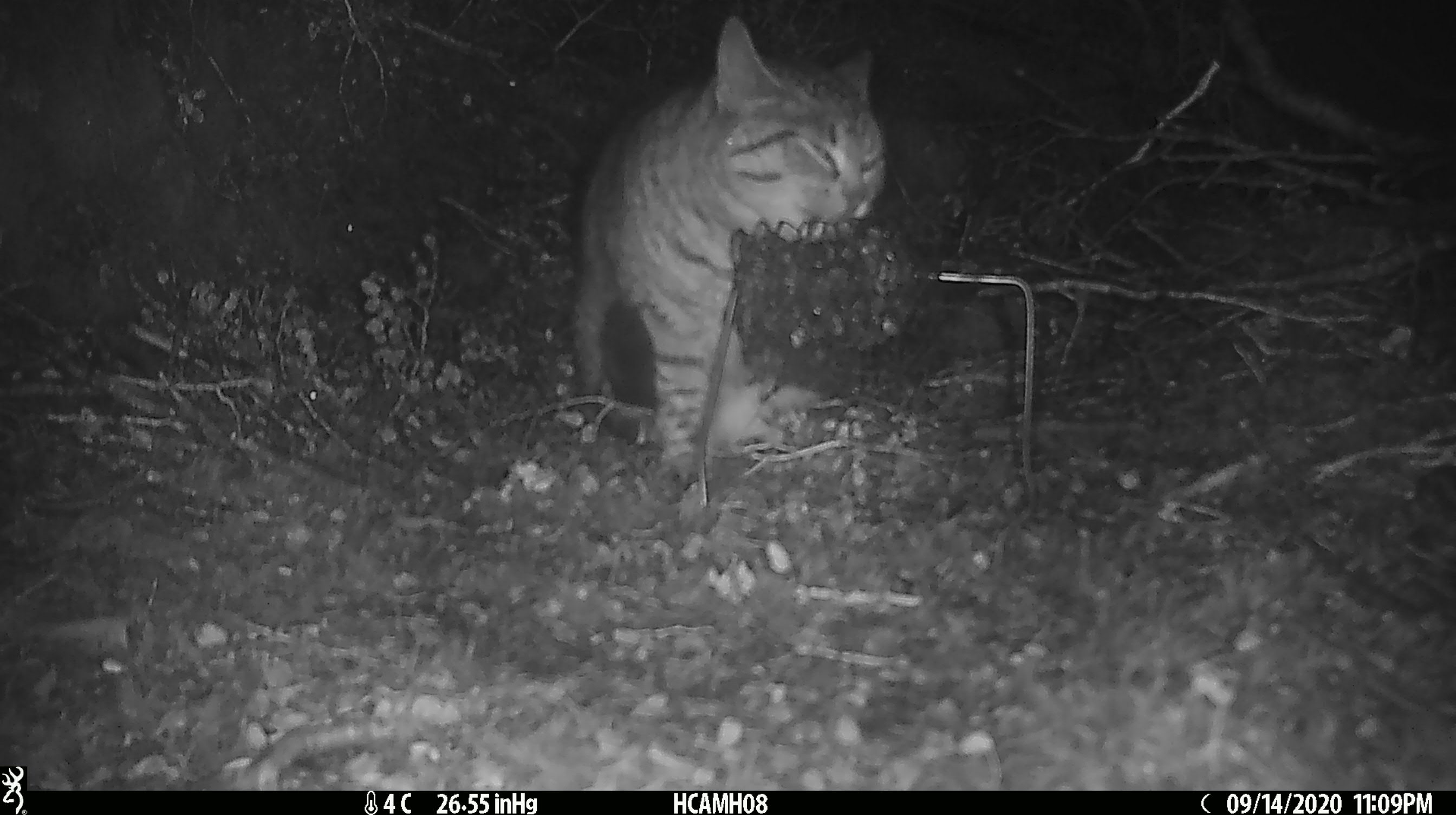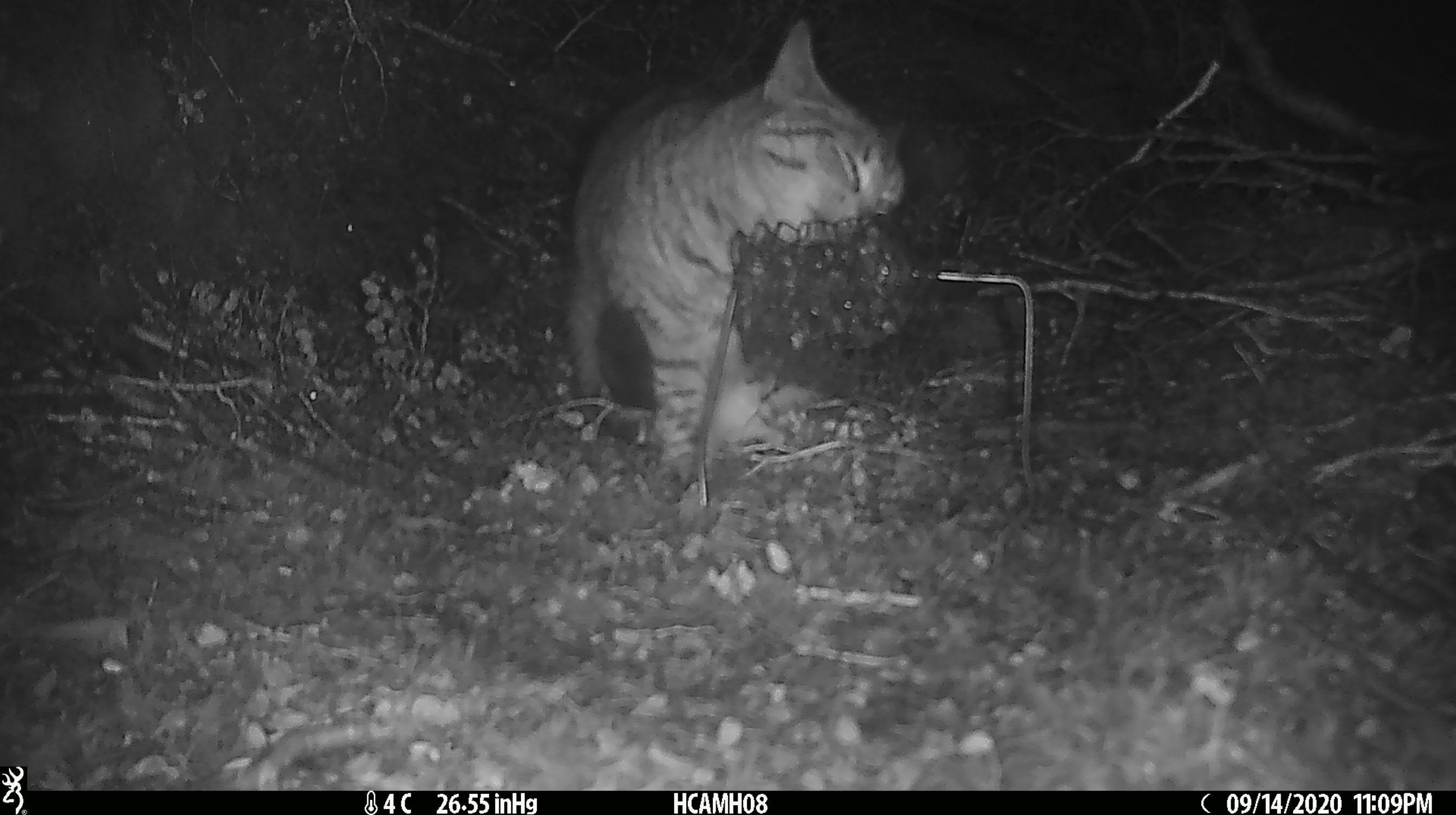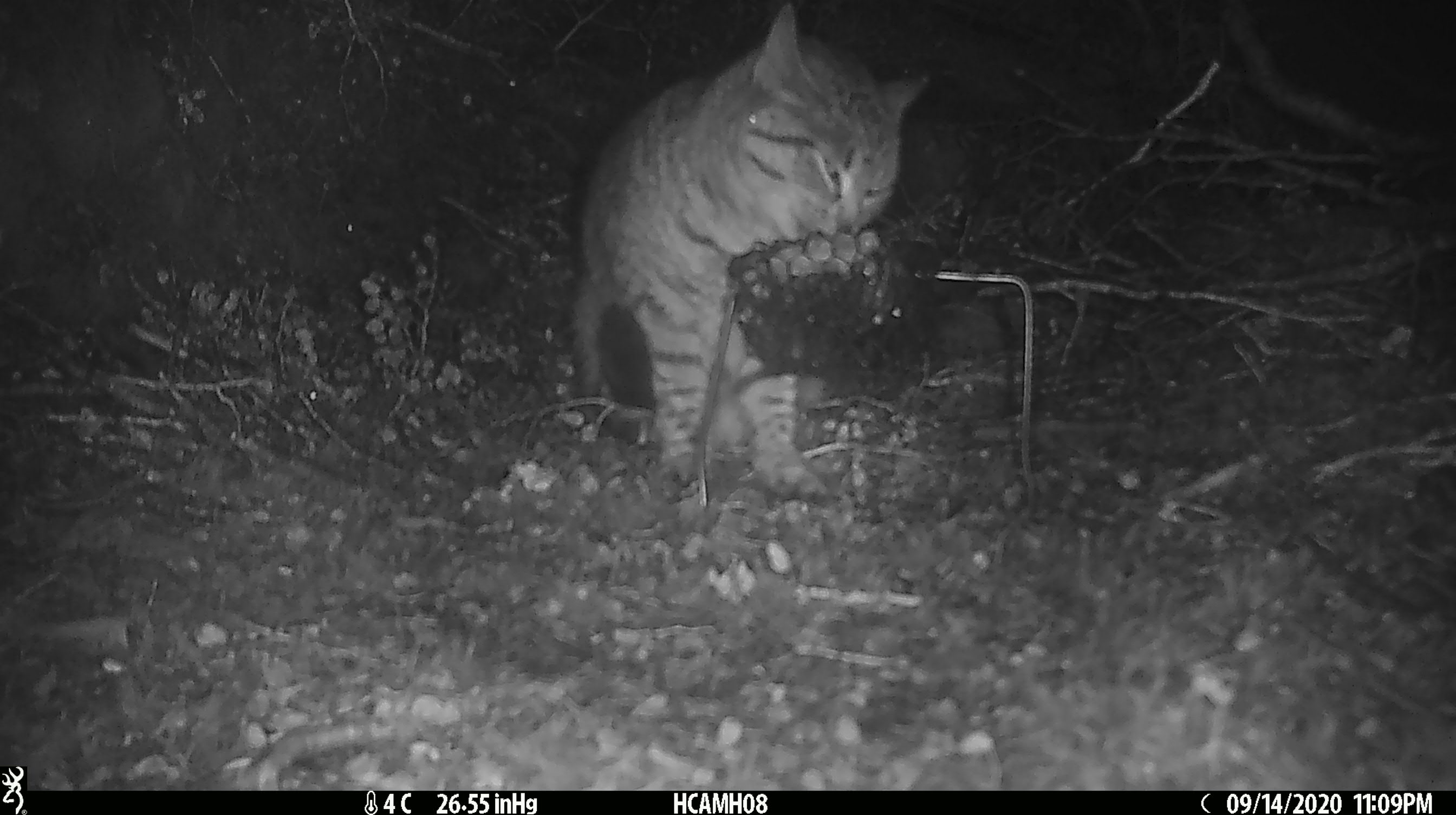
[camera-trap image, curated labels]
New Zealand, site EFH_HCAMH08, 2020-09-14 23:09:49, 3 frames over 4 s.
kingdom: Animalia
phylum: Chordata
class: Mammalia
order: Carnivora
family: Felidae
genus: Felis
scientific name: Felis catus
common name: domestic cat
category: cat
Cat (domestic cat) (Felis catus).